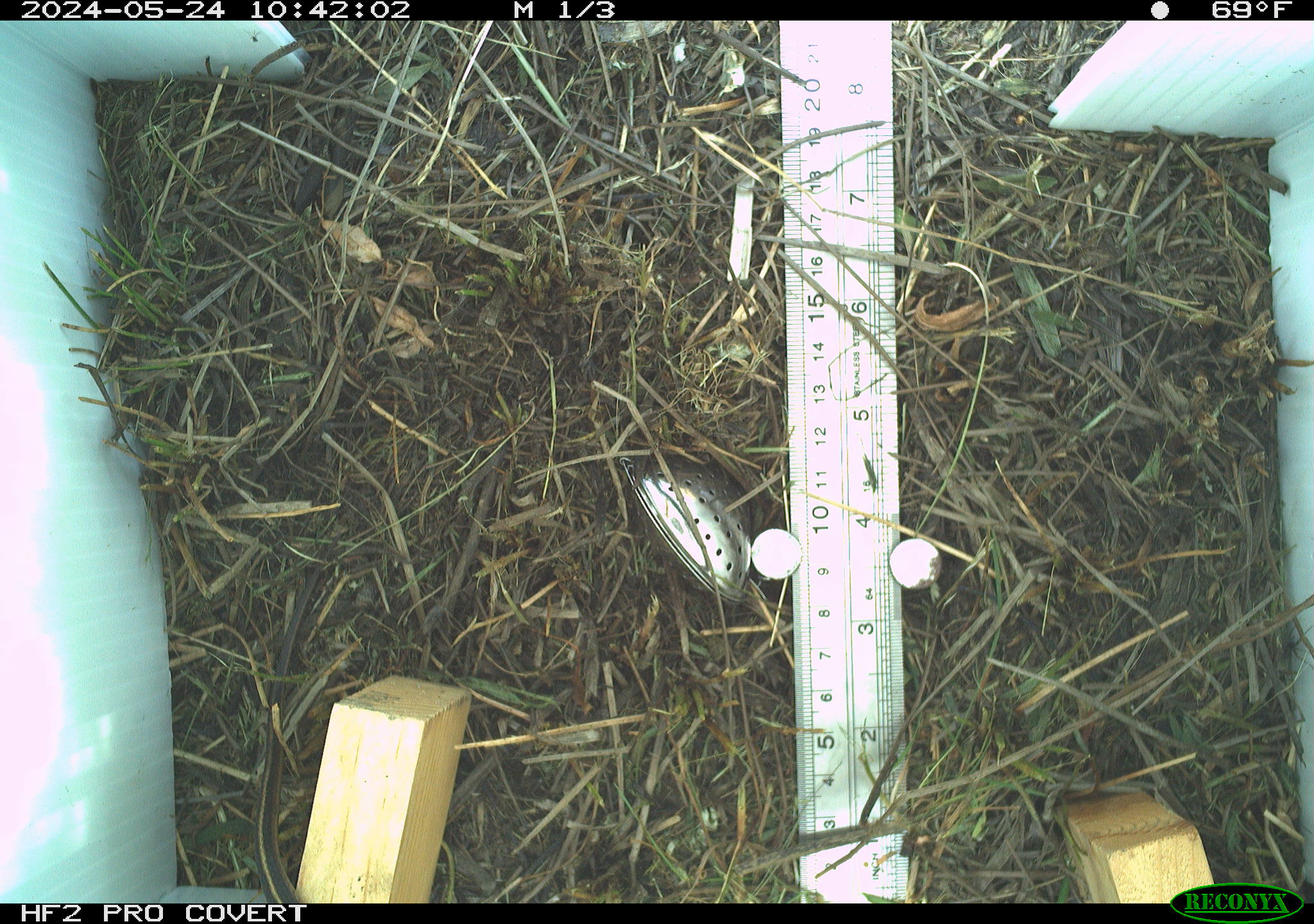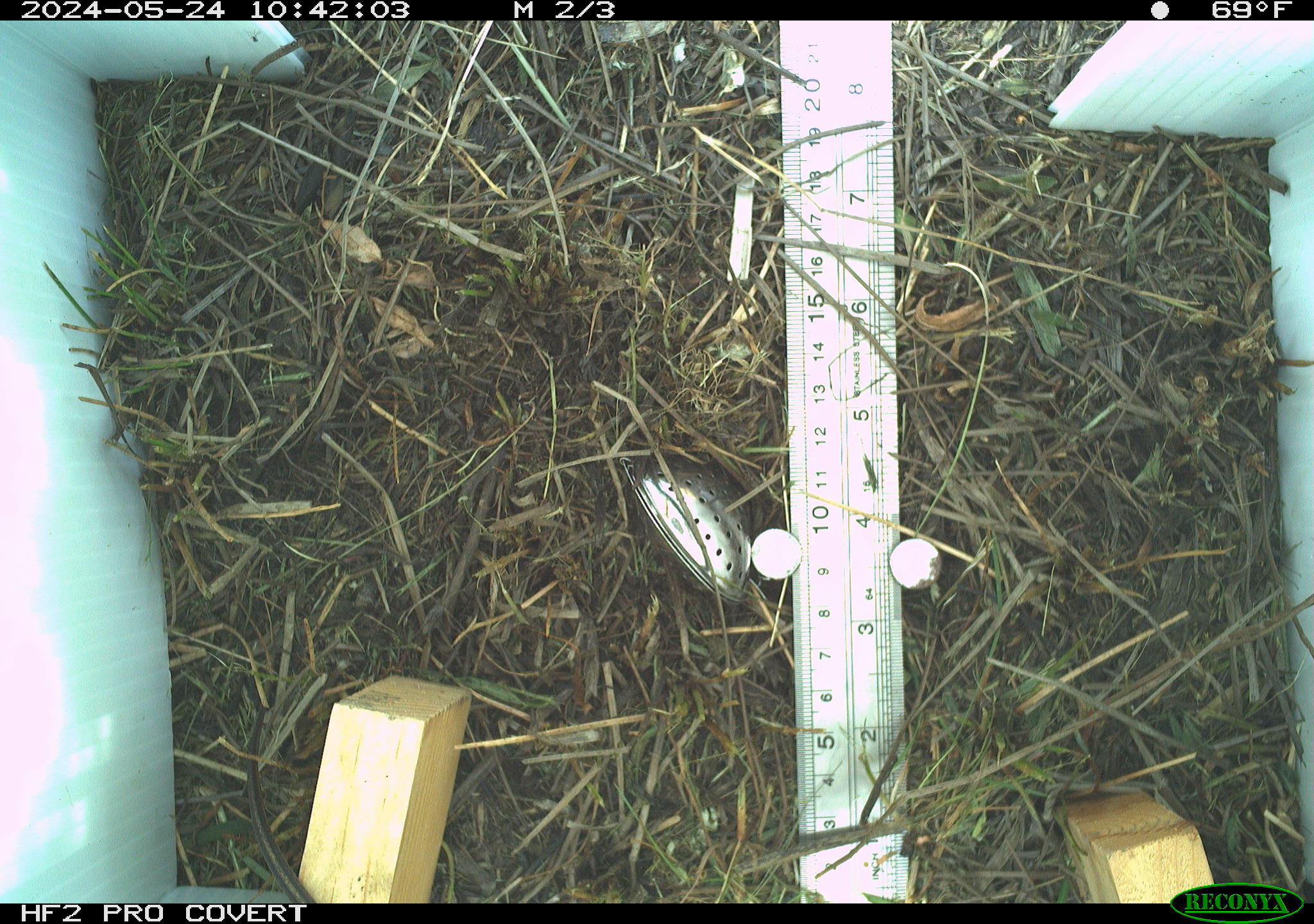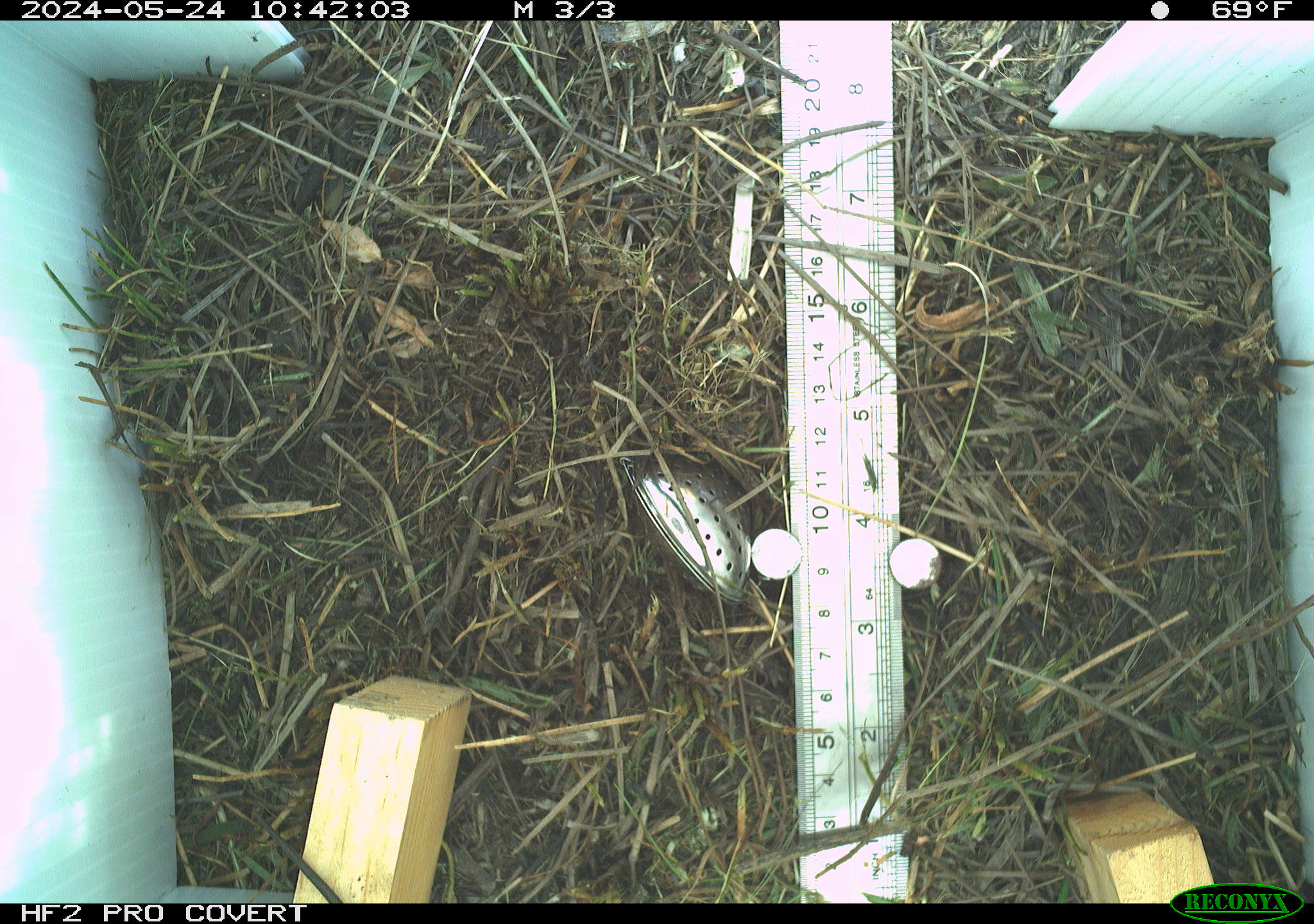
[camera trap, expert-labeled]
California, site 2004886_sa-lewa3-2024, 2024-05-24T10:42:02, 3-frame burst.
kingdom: Animalia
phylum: Chordata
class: Reptilia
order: Squamata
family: Colubridae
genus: Thamnophis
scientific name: Thamnophis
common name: american gartersnakes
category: thamnophis species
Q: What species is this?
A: Thamnophis species (american gartersnakes) (Thamnophis).